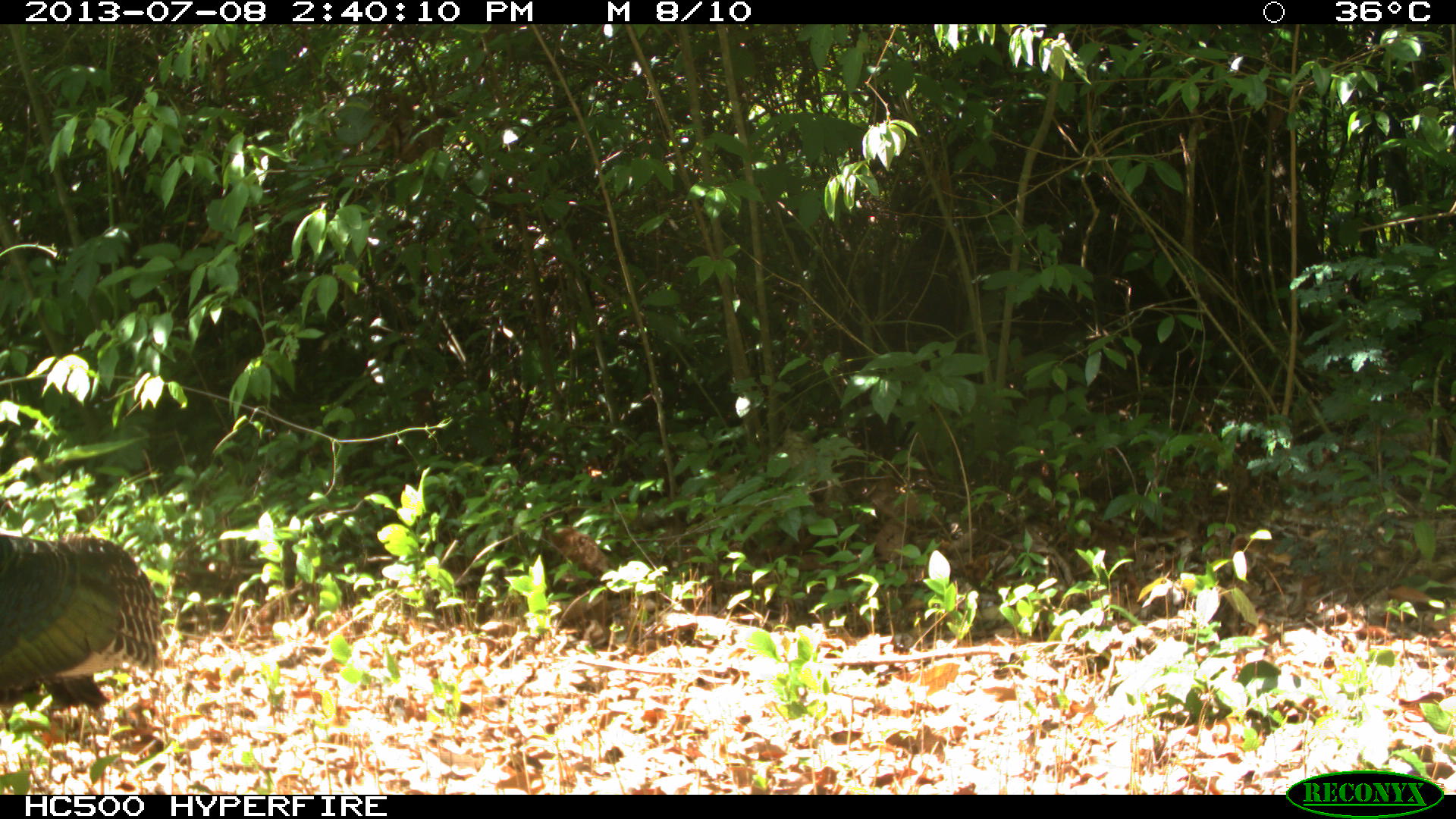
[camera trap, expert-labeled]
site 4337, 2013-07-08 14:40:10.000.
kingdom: Animalia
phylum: Chordata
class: Aves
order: Galliformes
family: Phasianidae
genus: Meleagris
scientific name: Meleagris ocellata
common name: ocellated turkey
Meleagris ocellata (ocellated turkey), count 1, sex female.